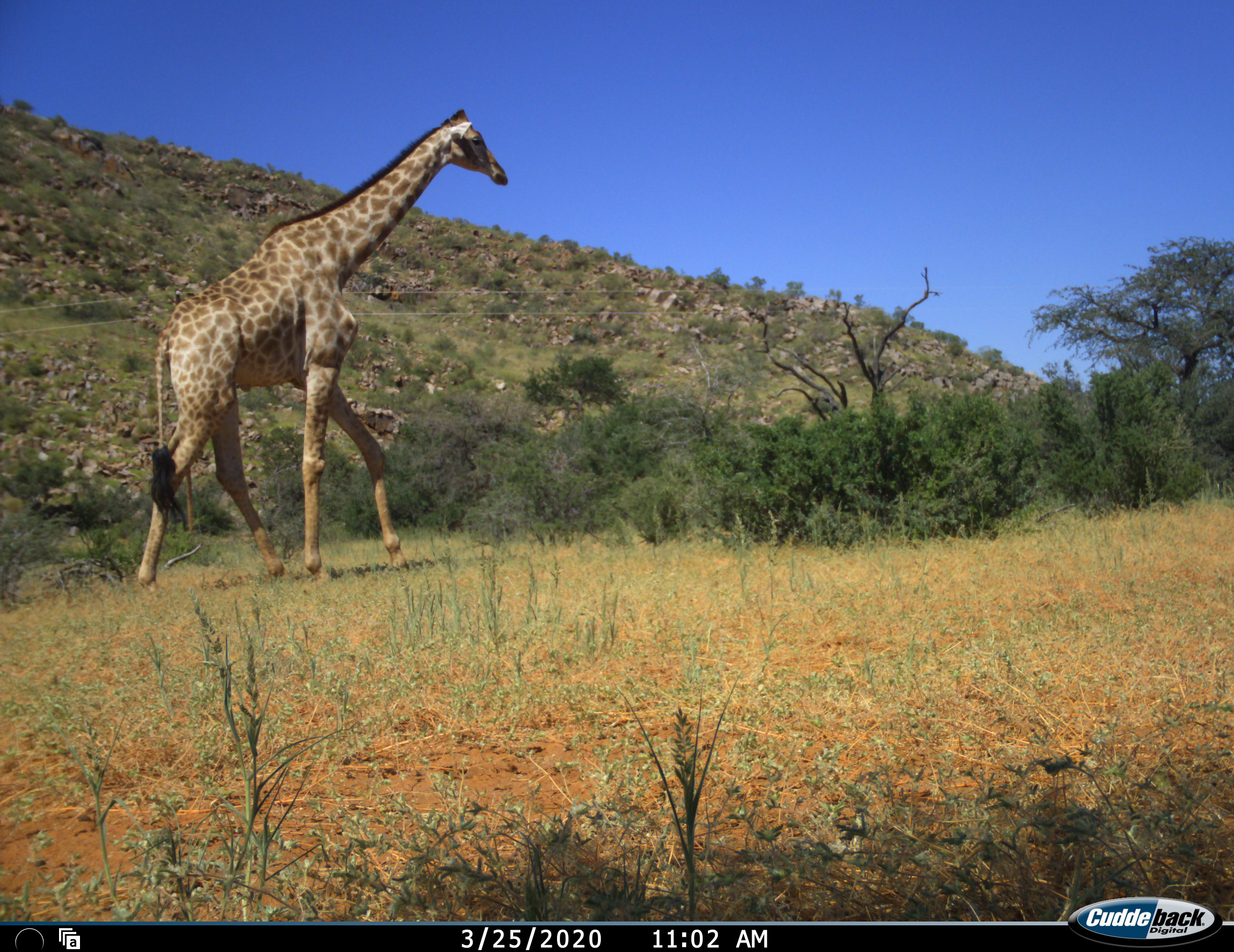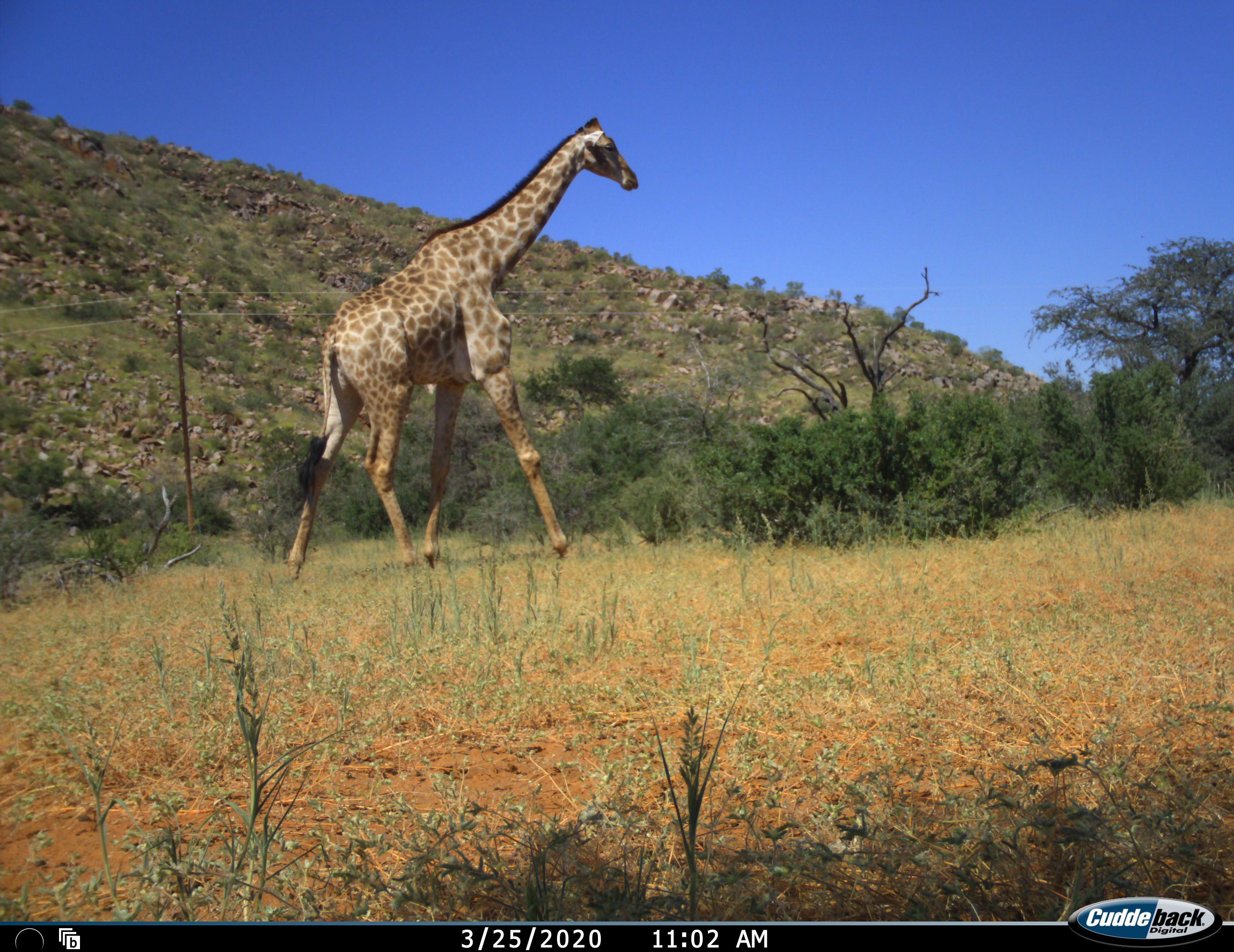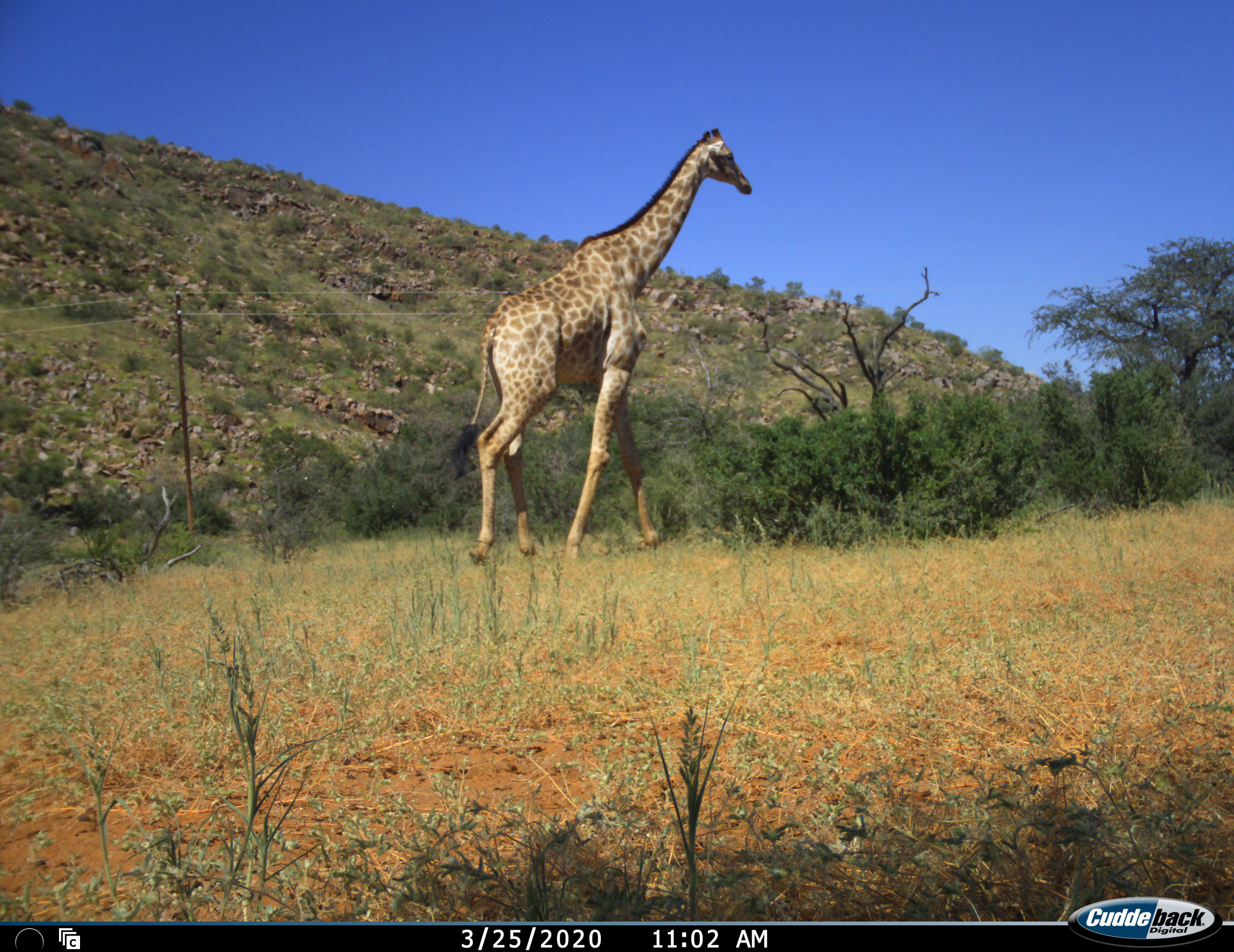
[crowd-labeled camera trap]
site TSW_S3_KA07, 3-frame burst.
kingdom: Animalia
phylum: Chordata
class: Mammalia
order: Artiodactyla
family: Giraffidae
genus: Giraffa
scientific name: Giraffa camelopardalis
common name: giraffe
Giraffe (Giraffa camelopardalis), count 1. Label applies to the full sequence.